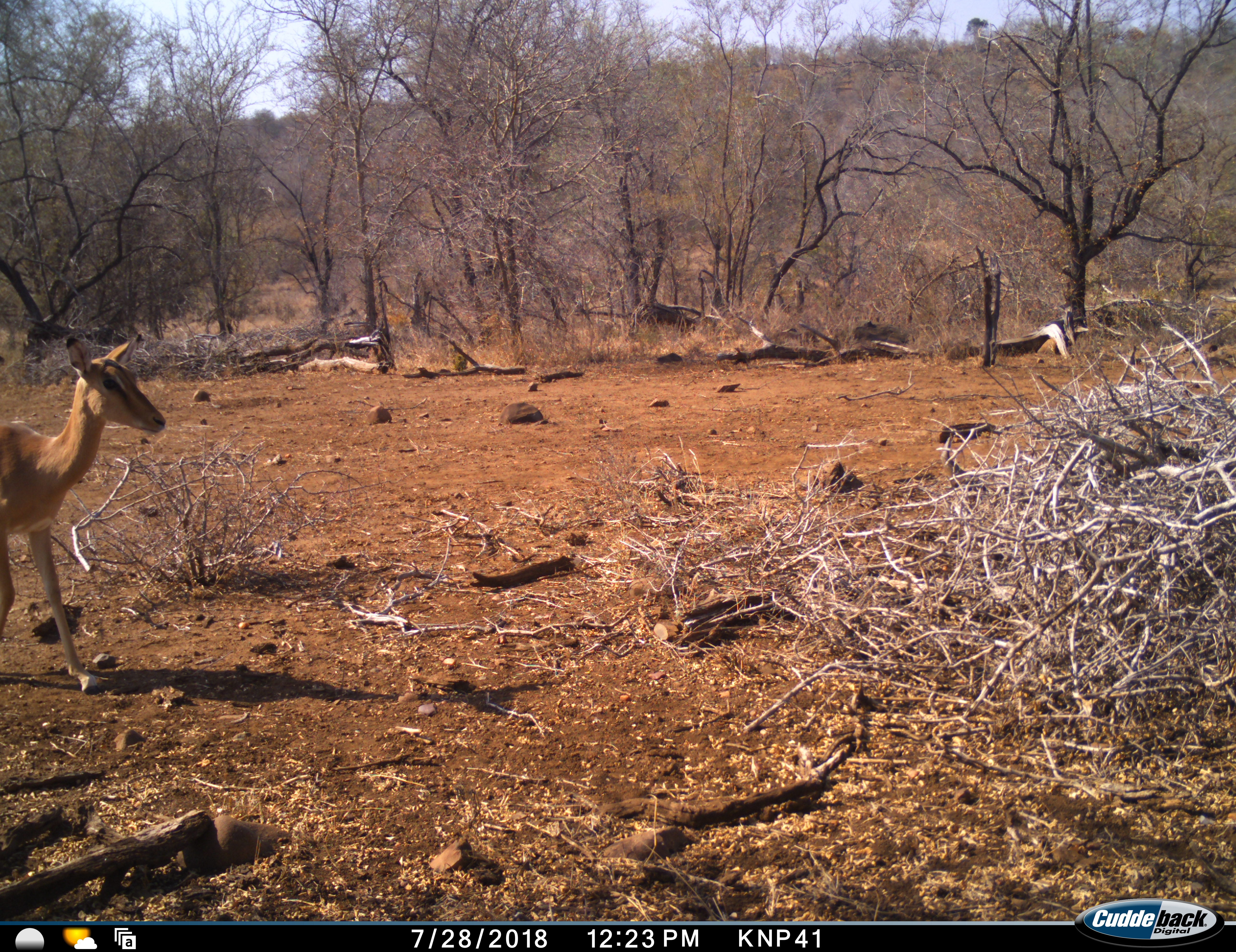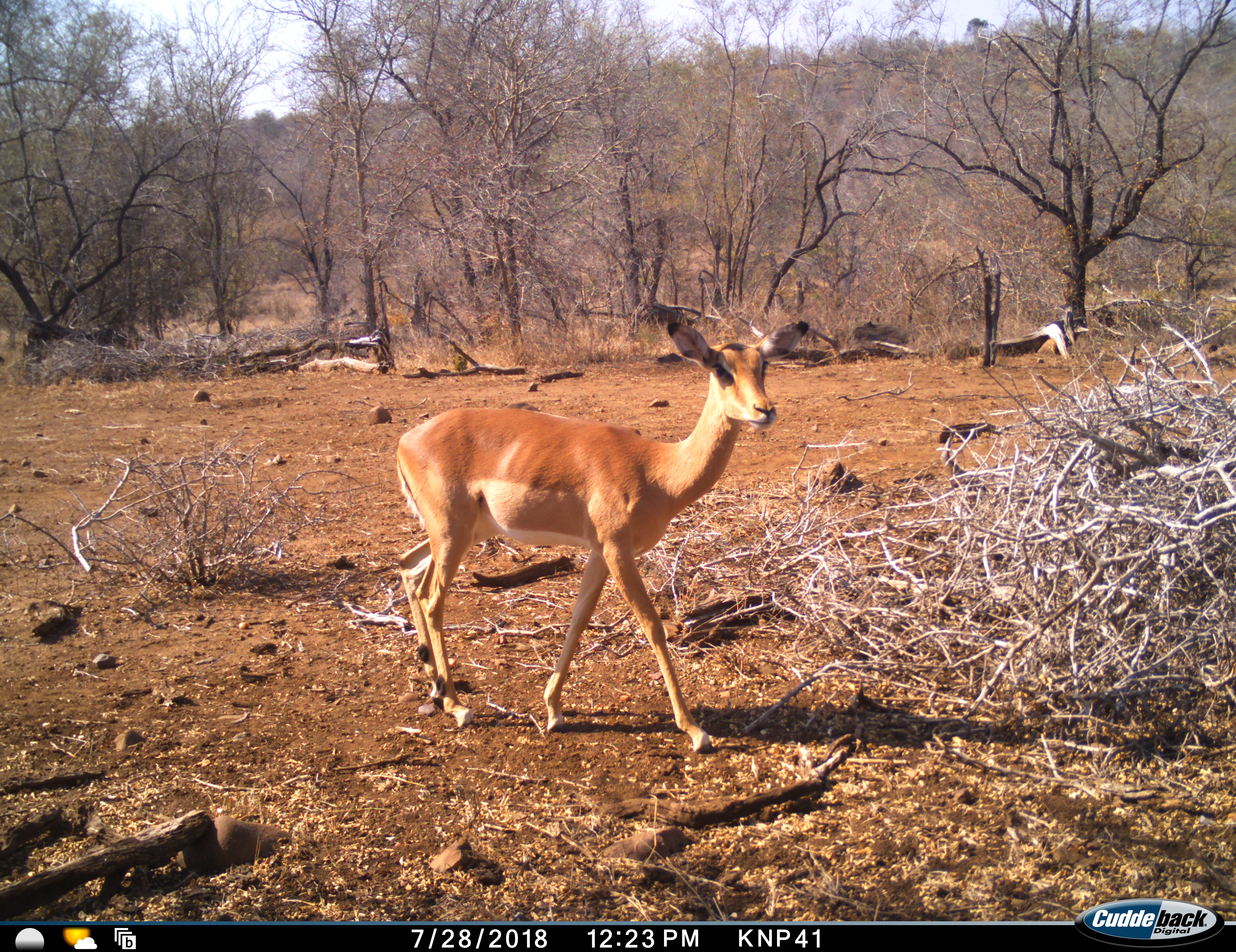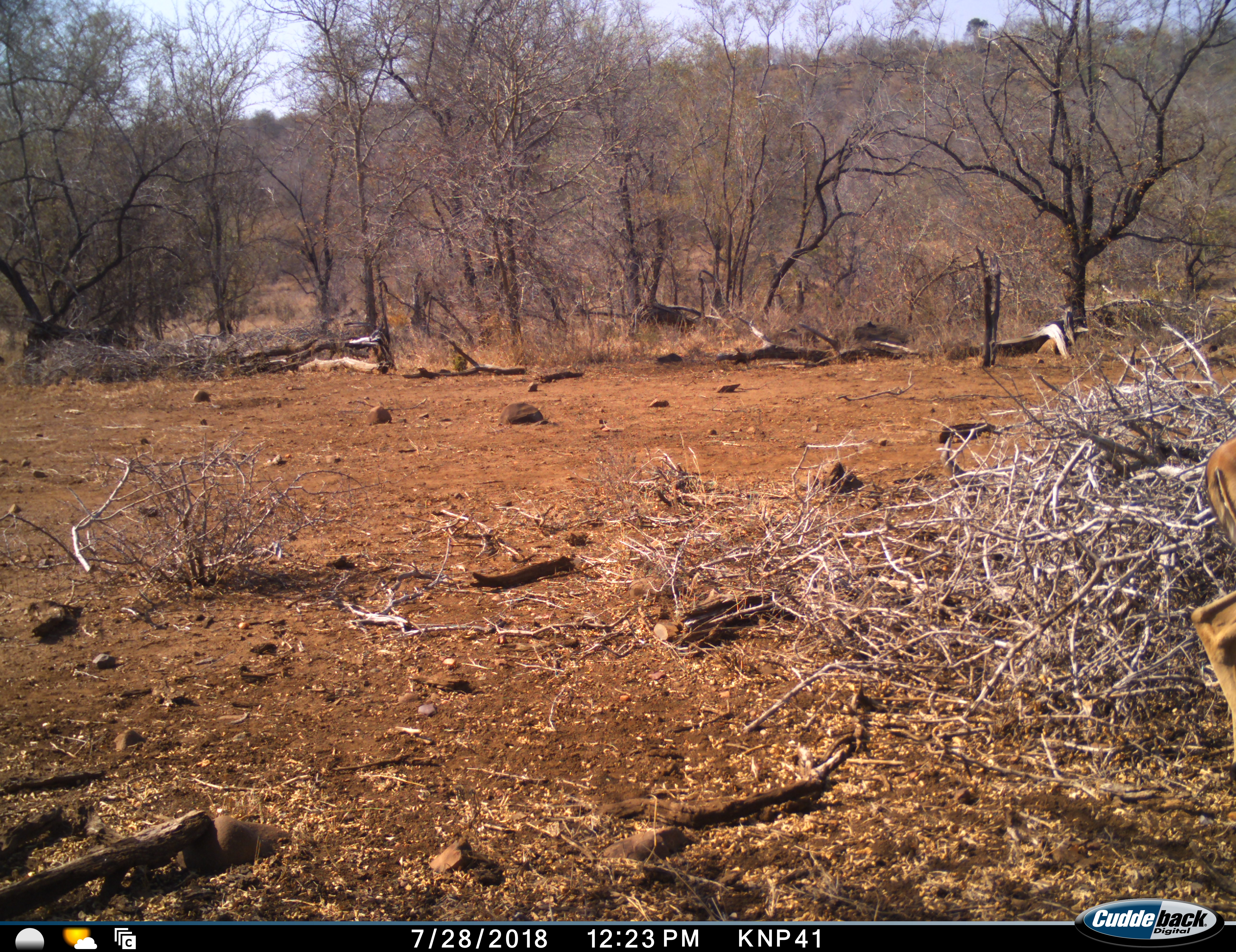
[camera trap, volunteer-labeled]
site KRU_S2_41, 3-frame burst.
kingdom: Animalia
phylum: Chordata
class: Mammalia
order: Artiodactyla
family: Bovidae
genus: Aepyceros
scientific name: Aepyceros melampus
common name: impala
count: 1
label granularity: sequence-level